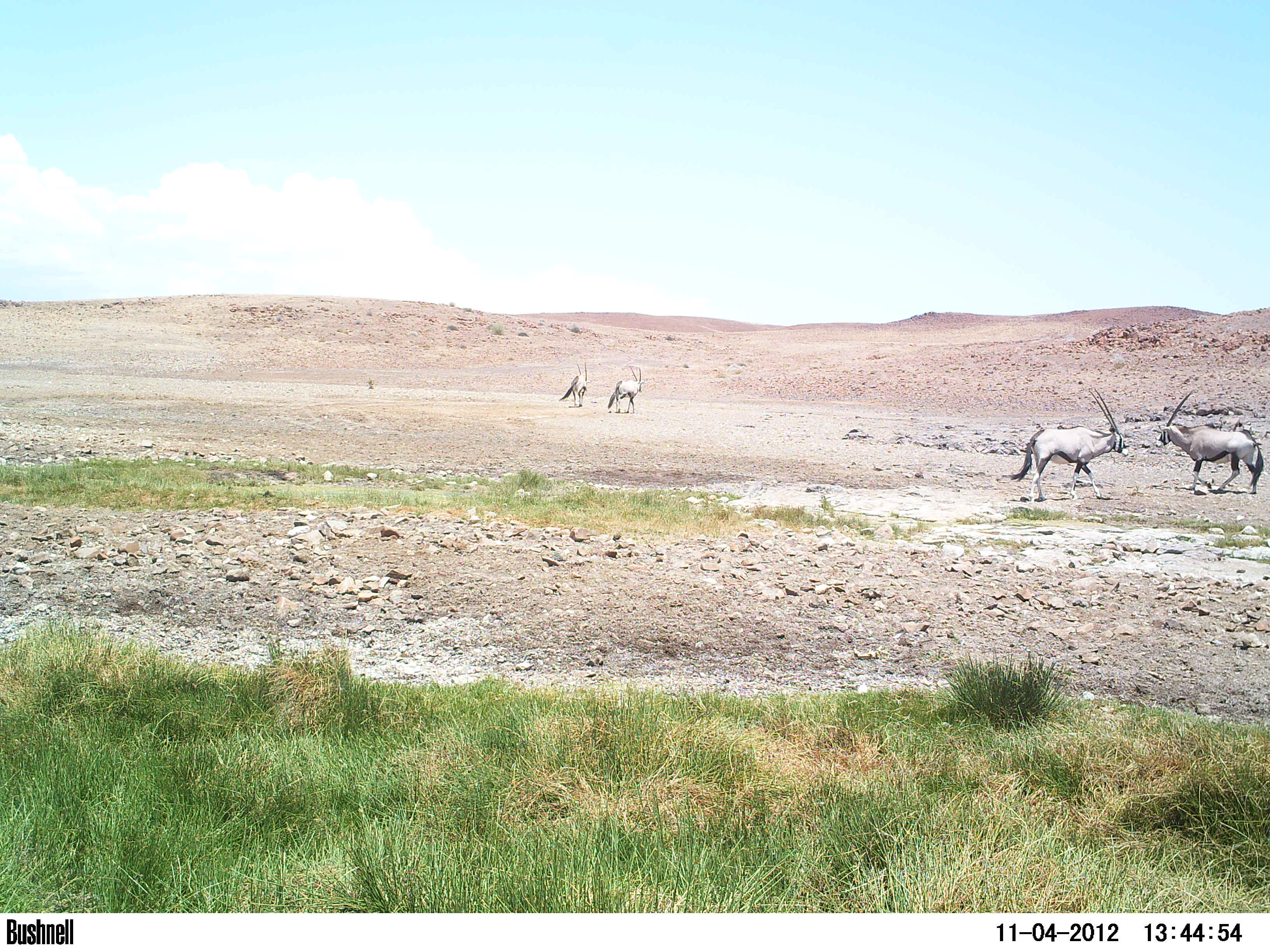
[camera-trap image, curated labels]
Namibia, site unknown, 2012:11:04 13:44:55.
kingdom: Animalia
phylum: Chordata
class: Mammalia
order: Artiodactyla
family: Bovidae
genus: Oryx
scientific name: Oryx gazella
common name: gemsbok